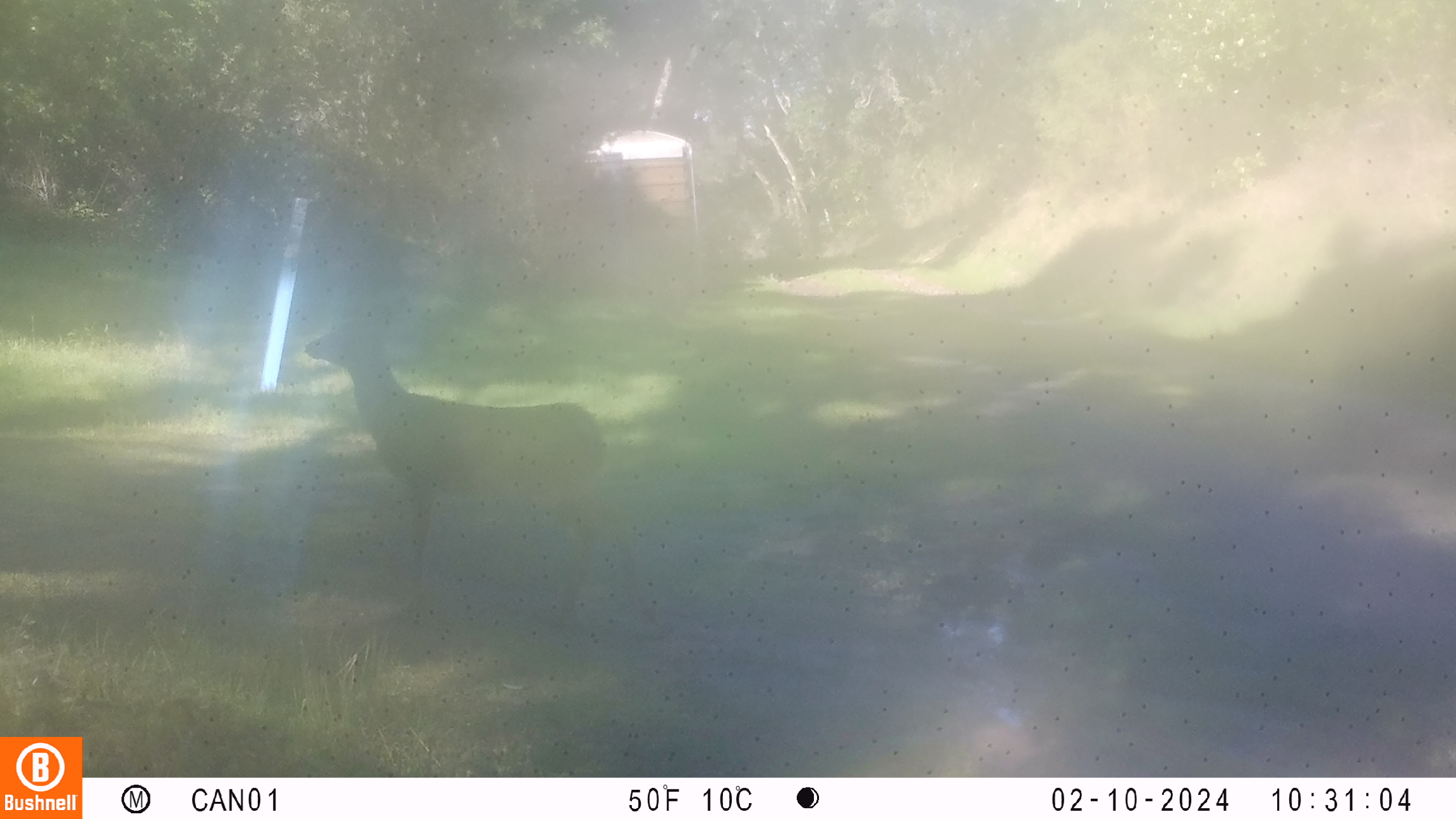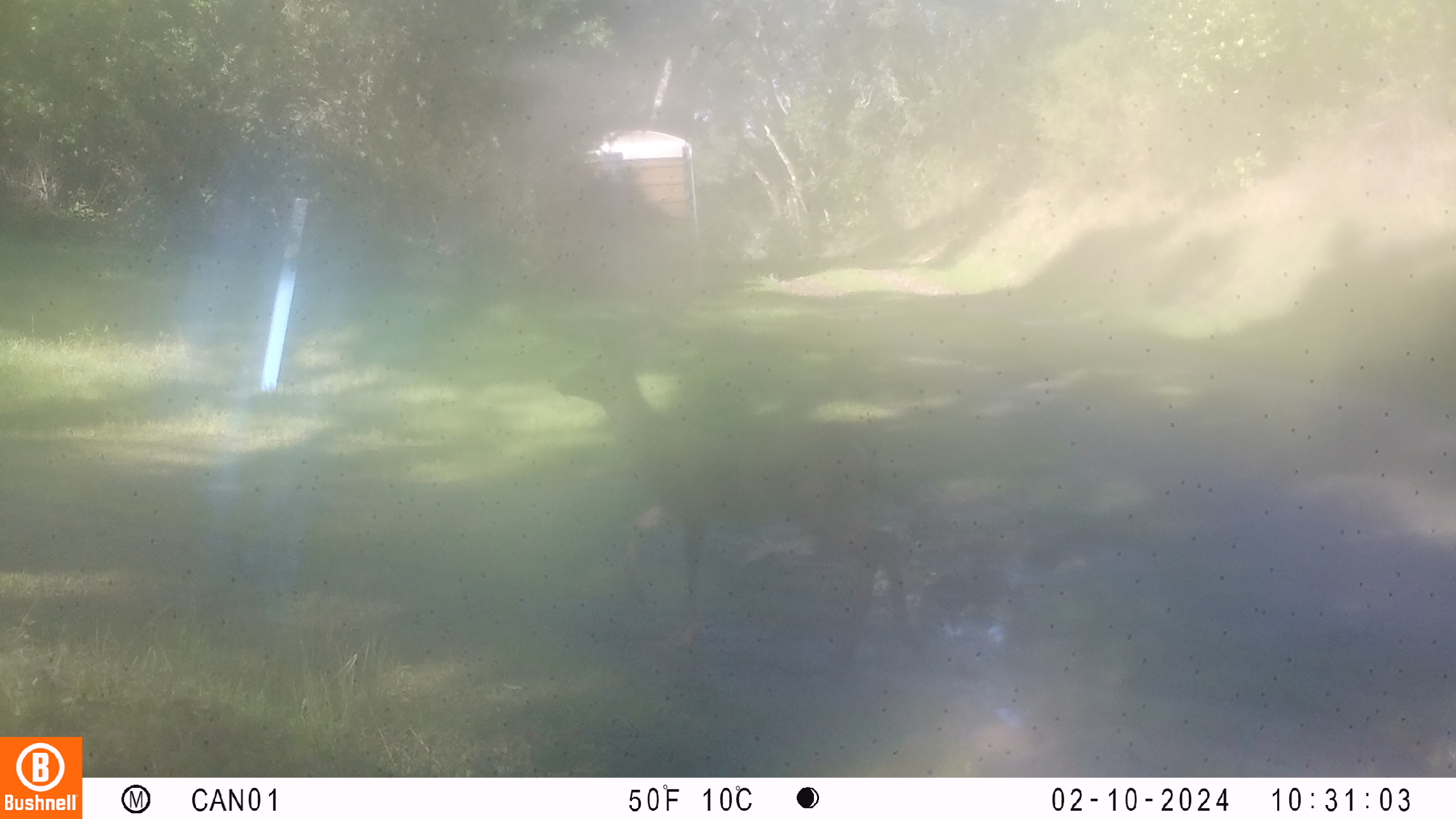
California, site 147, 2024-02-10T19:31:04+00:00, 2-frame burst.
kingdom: Animalia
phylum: Chordata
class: Mammalia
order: Artiodactyla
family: Cervidae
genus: Odocoileus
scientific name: Odocoileus hemionus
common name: mule deer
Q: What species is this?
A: Mule deer (Odocoileus hemionus).